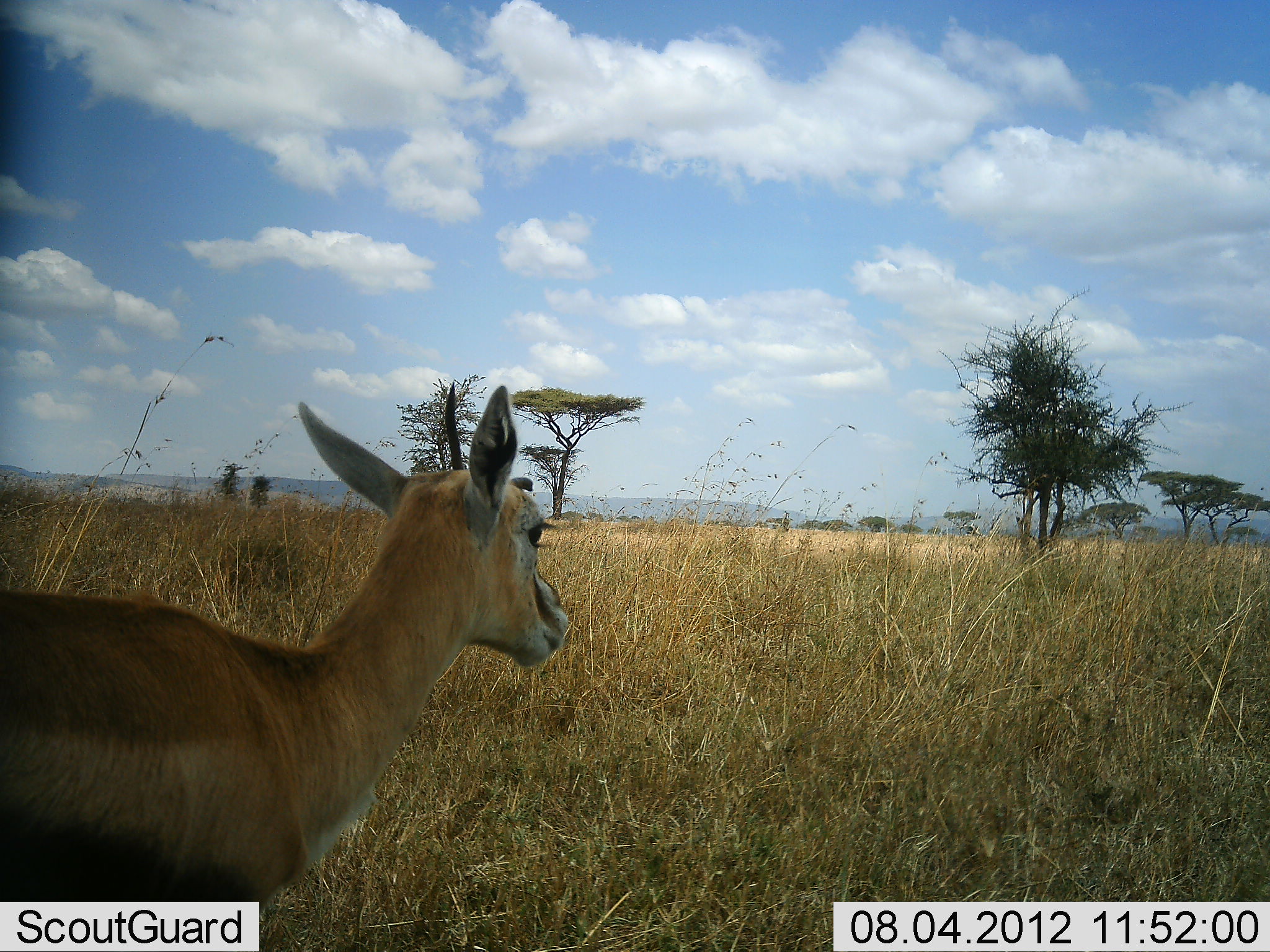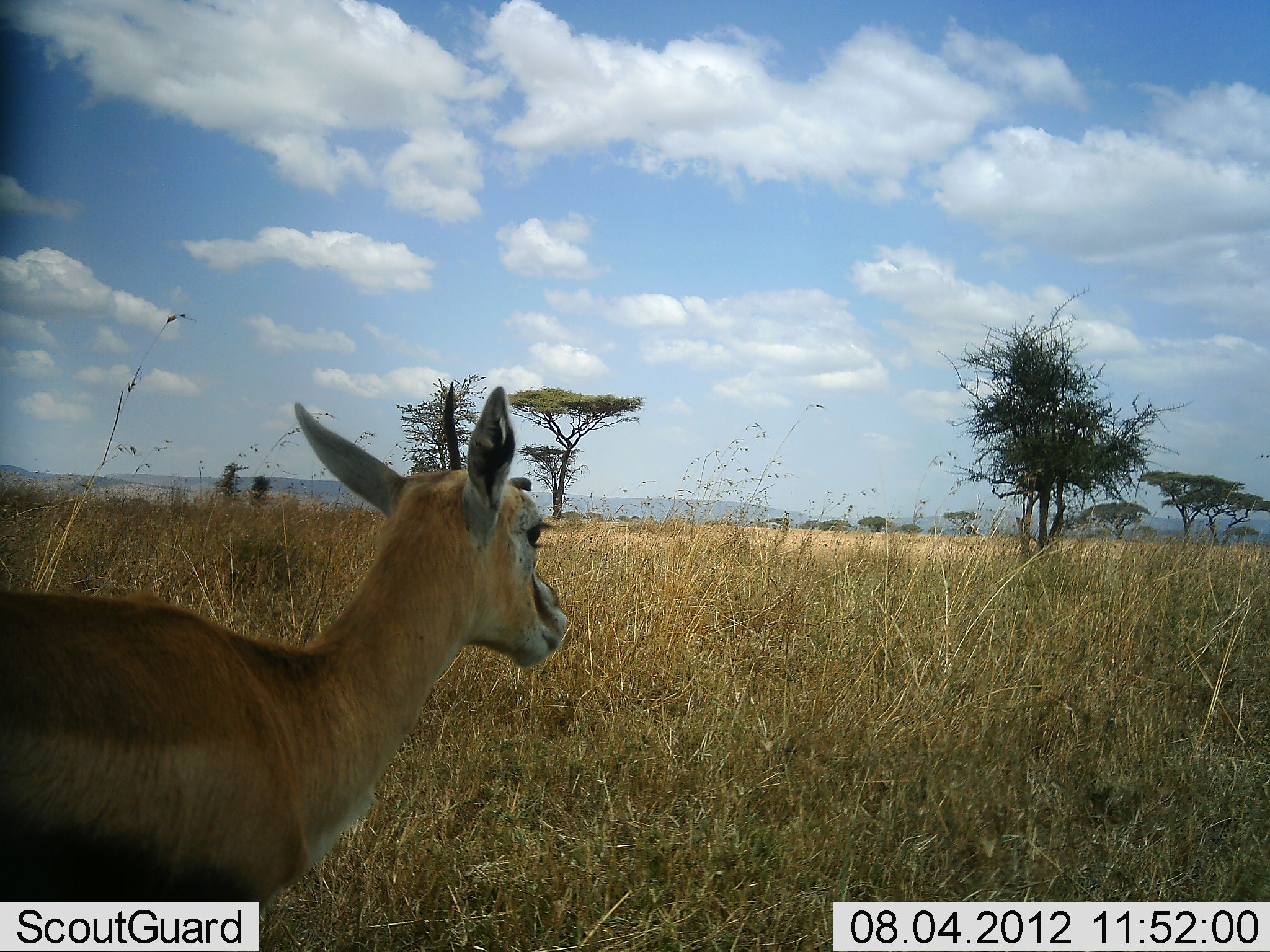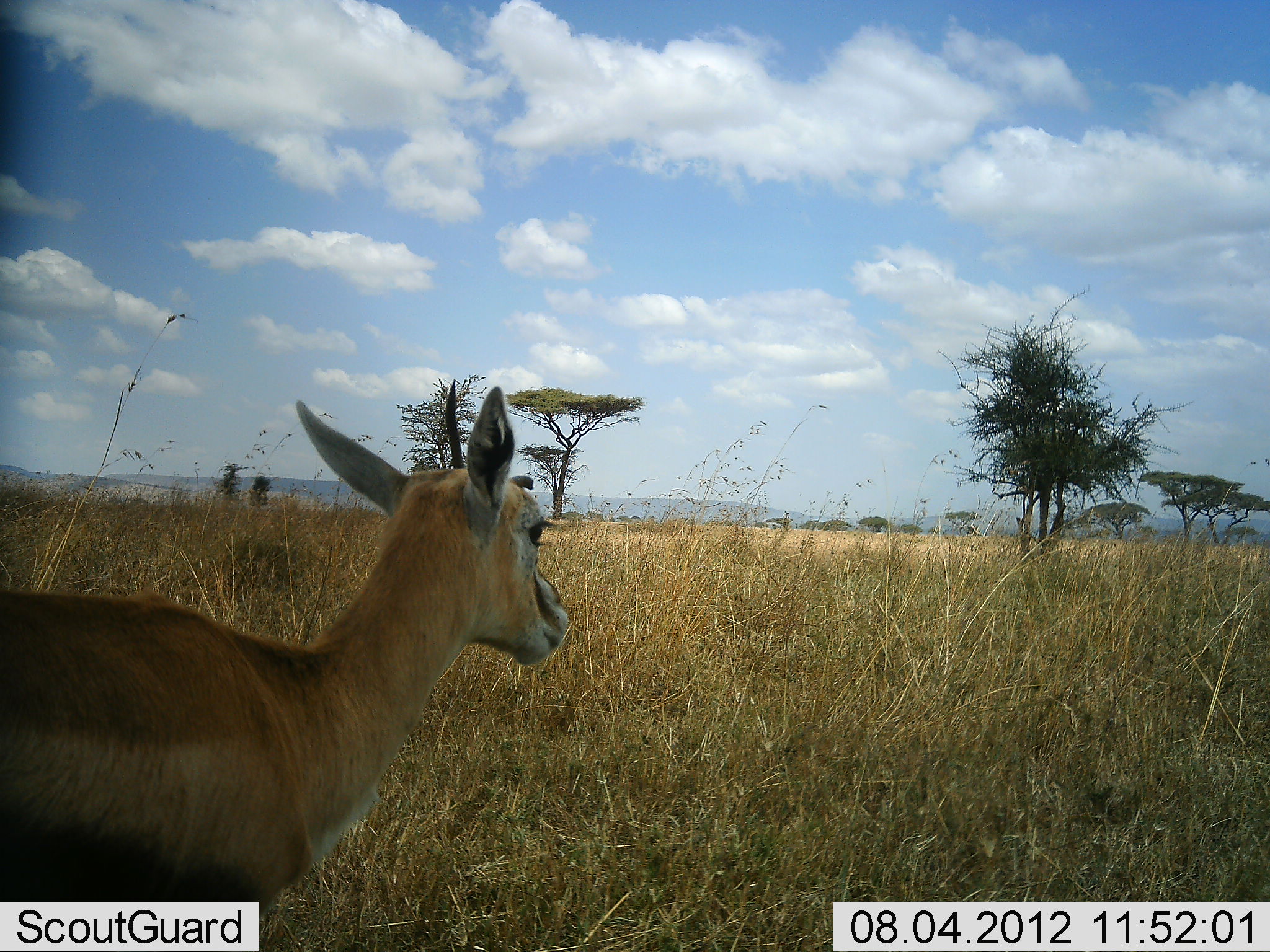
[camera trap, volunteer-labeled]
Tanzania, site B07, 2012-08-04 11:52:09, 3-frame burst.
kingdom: Animalia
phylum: Chordata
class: Mammalia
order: Artiodactyla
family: Bovidae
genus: Eudorcas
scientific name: Eudorcas thomsonii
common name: thomson's gazelle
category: gazellethomsons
Gazellethomsons (thomson's gazelle) (Eudorcas thomsonii), count 1. Behavior (volunteer vote fractions): standing 100%, resting 0%, moving 0%, interacting 0%. Young present (vote fraction): 0%. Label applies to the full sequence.